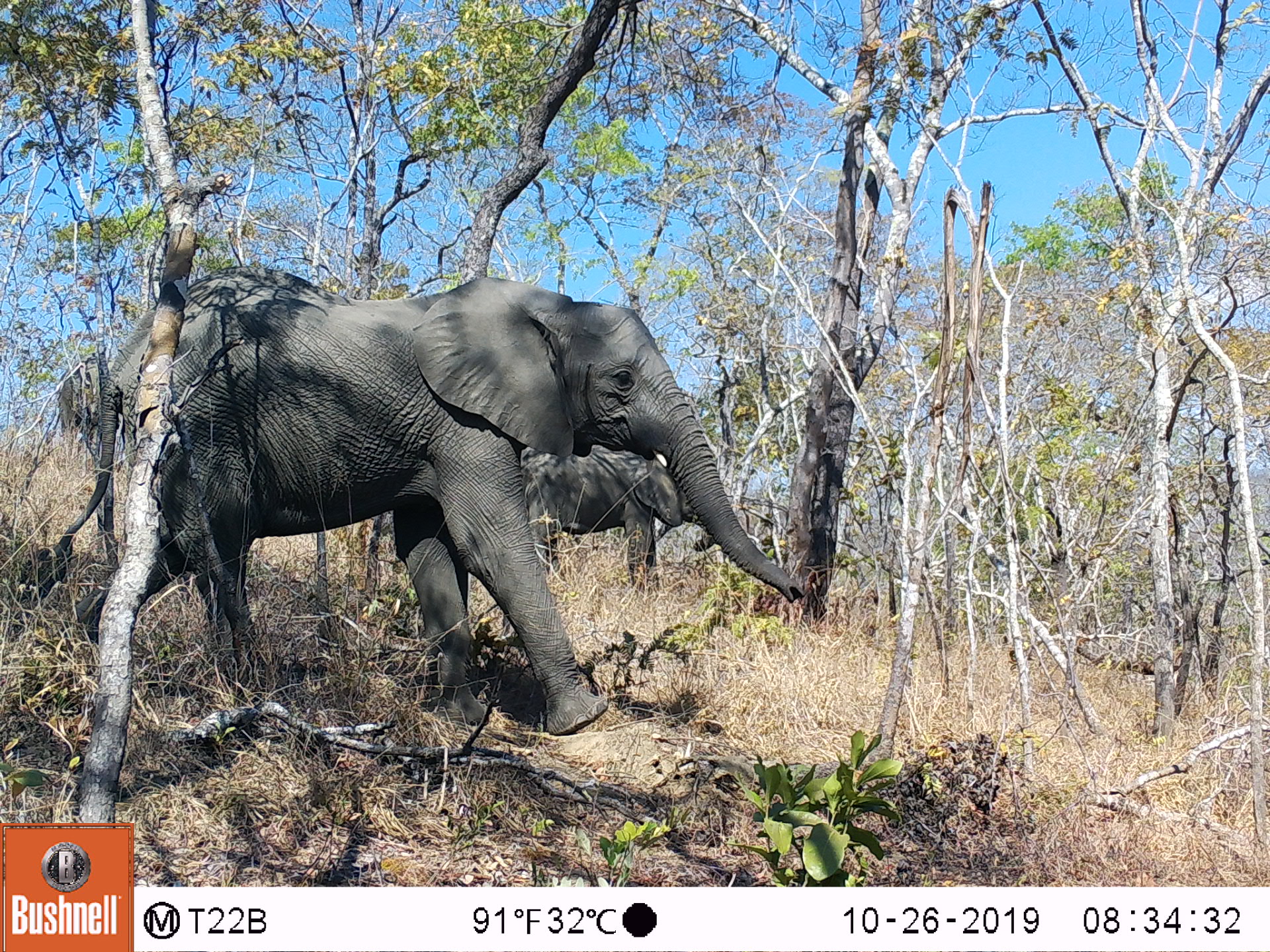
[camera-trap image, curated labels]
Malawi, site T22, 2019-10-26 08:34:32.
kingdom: Animalia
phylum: Chordata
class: Mammalia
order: Proboscidea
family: Elephantidae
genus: Loxodonta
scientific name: Loxodonta africana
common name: african savanna elephant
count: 3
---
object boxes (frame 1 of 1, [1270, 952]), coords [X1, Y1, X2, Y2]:
african savanna elephant: [7, 254, 810, 753]; [508, 439, 729, 608]; [49, 341, 130, 459]